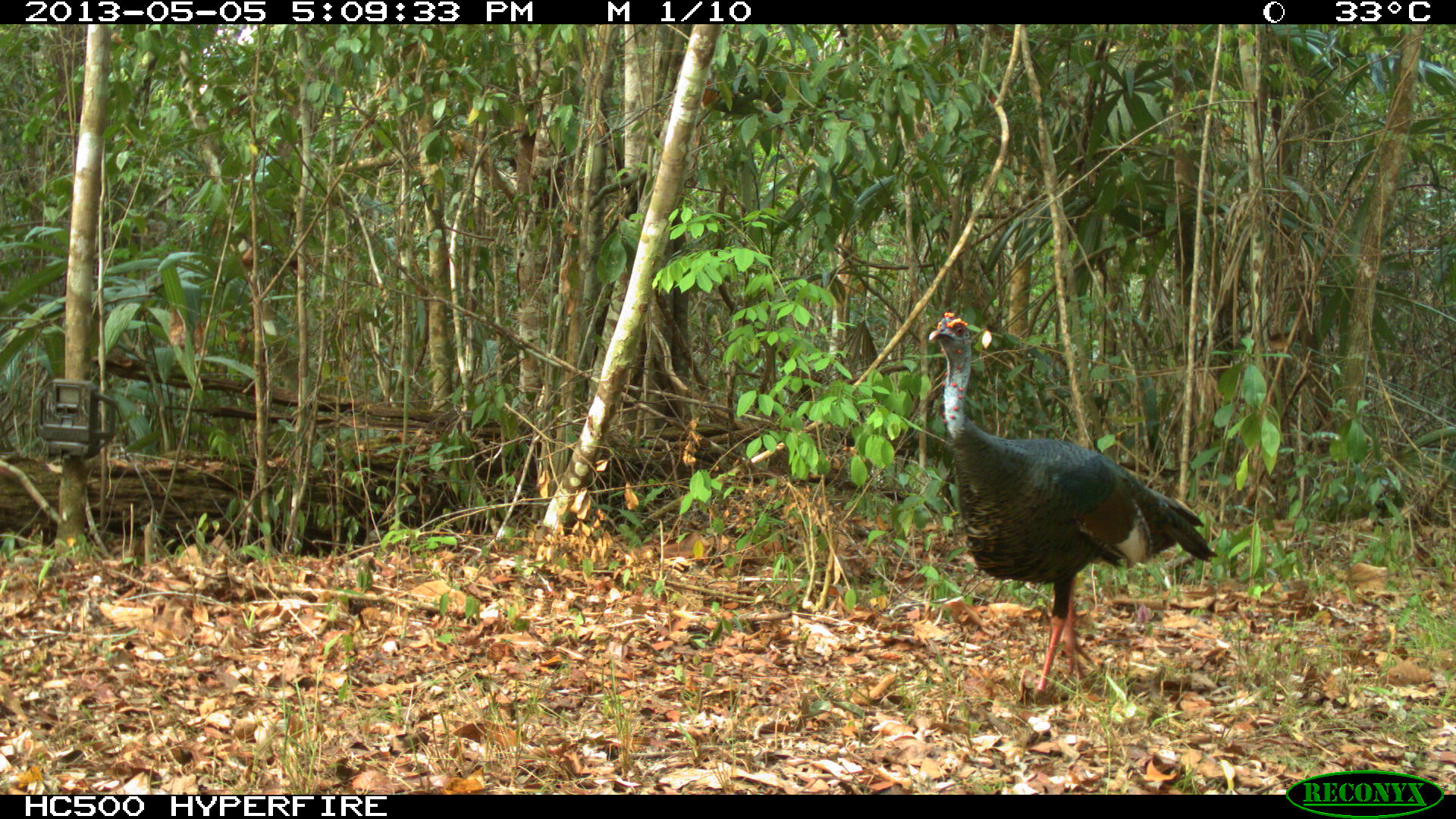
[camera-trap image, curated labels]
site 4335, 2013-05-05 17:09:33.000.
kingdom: Animalia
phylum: Chordata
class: Aves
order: Galliformes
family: Phasianidae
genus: Meleagris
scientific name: Meleagris ocellata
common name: ocellated turkey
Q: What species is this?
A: Meleagris ocellata (ocellated turkey).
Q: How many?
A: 1.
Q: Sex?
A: Male.